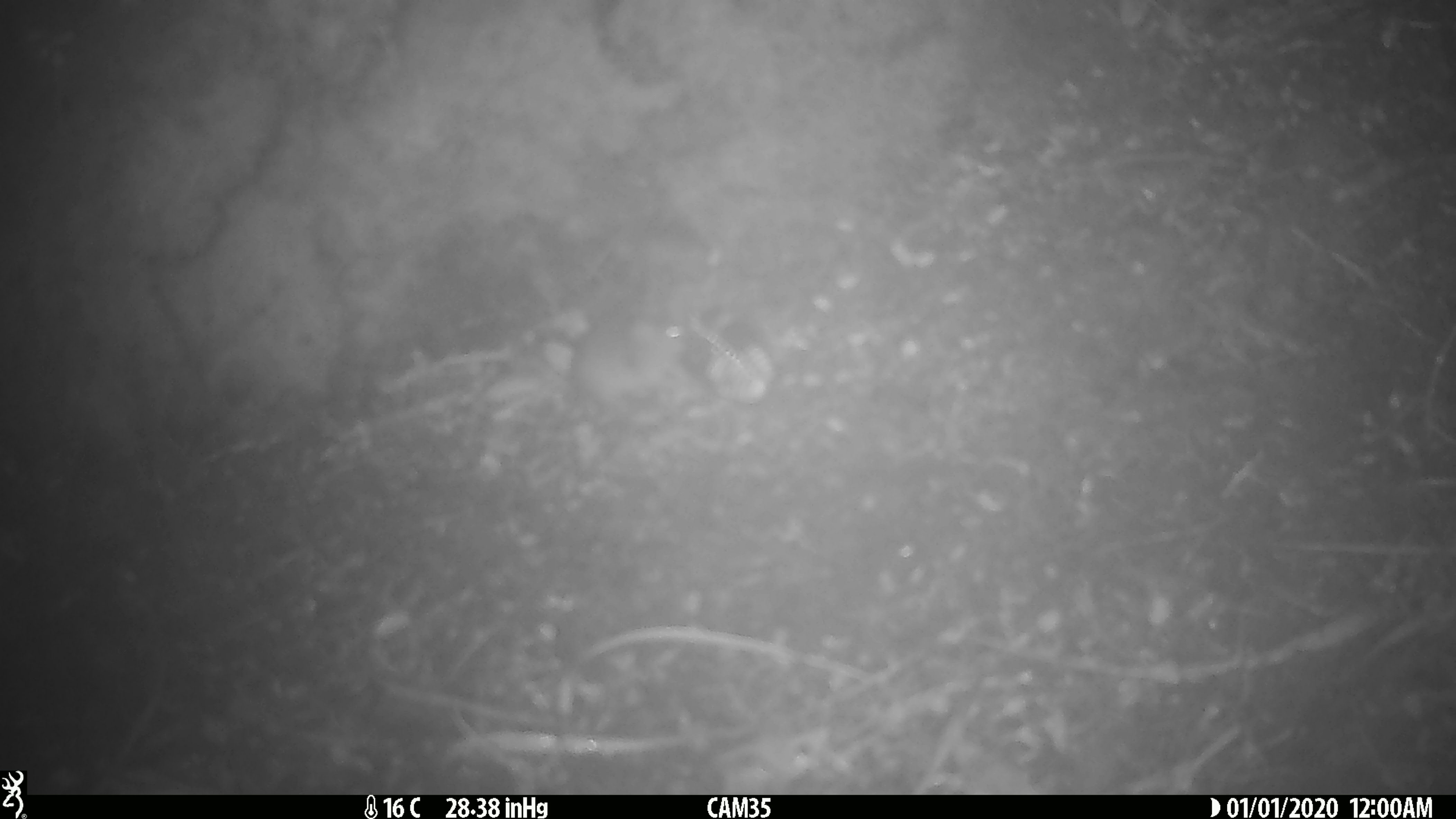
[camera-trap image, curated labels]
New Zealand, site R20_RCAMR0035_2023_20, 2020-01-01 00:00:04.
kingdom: Animalia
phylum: Chordata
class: Mammalia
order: Rodentia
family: Muridae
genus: Mus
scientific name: Mus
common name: mouse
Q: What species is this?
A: Mouse (Mus).